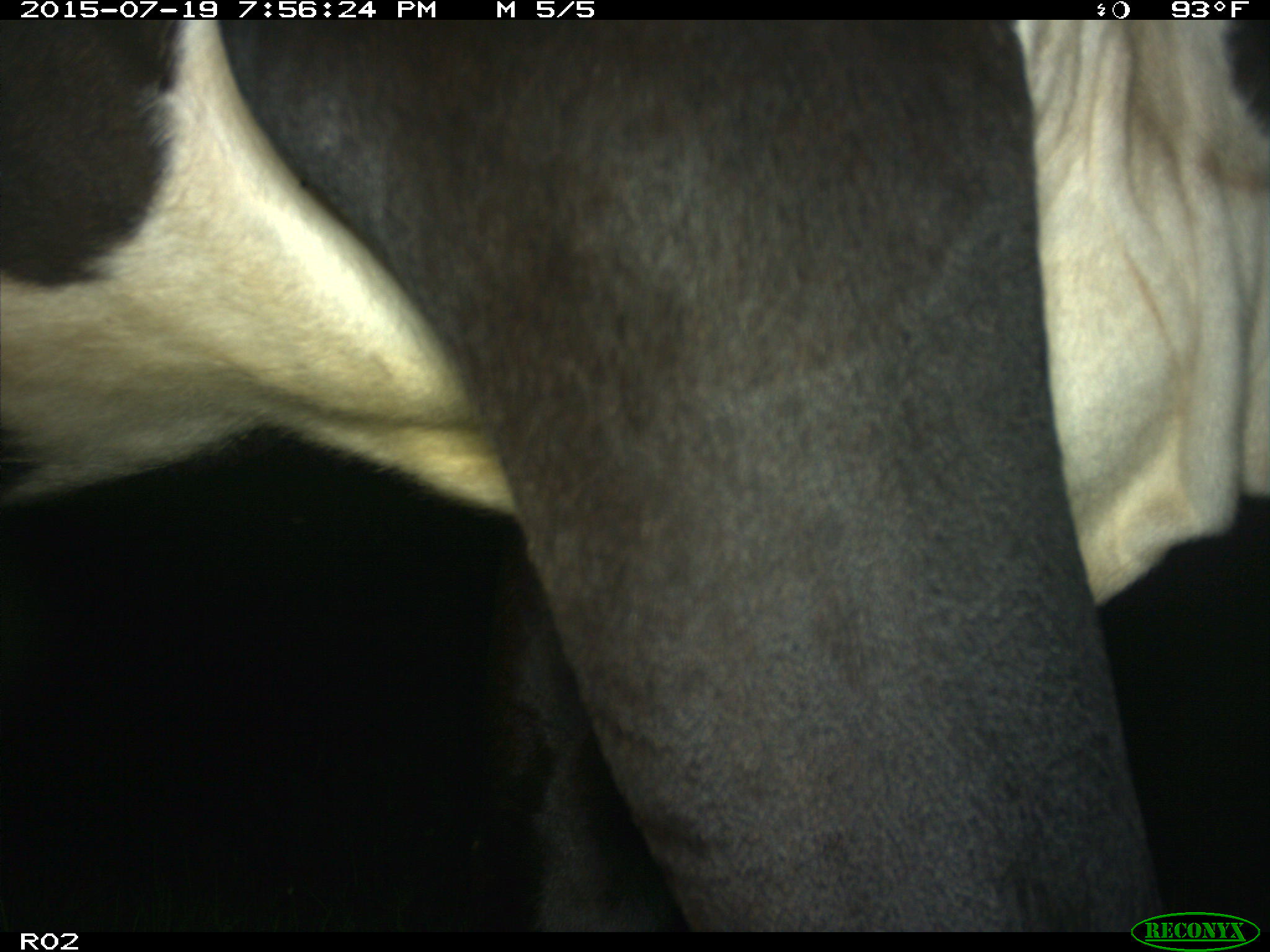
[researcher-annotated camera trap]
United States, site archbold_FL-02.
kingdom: Animalia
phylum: Chordata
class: Mammalia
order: Artiodactyla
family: Bovidae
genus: Bos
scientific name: Bos taurus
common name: domestic cow